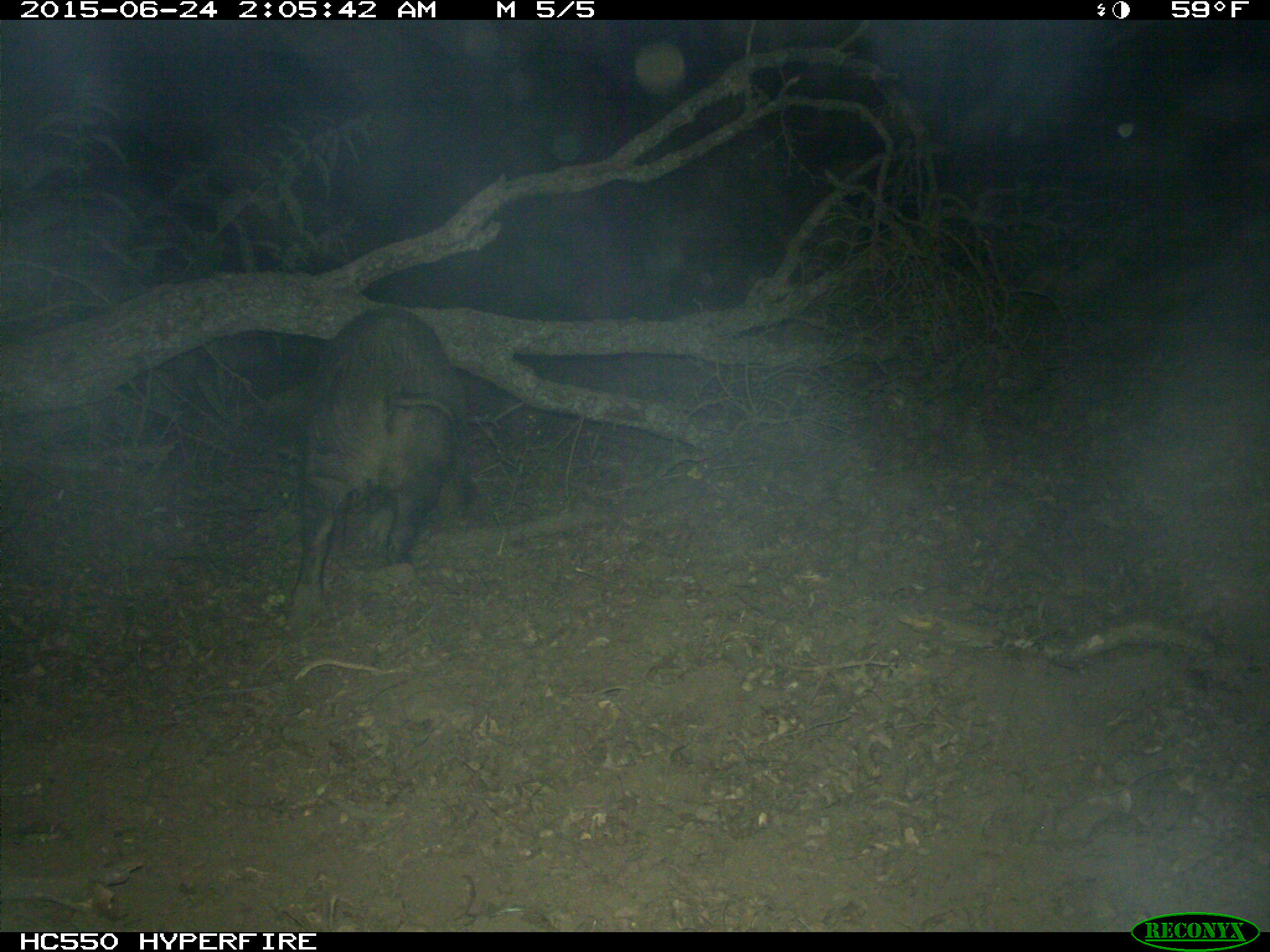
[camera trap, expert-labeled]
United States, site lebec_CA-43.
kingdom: Animalia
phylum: Chordata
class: Mammalia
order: Artiodactyla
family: Suidae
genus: Sus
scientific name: Sus scrofa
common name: wild boar